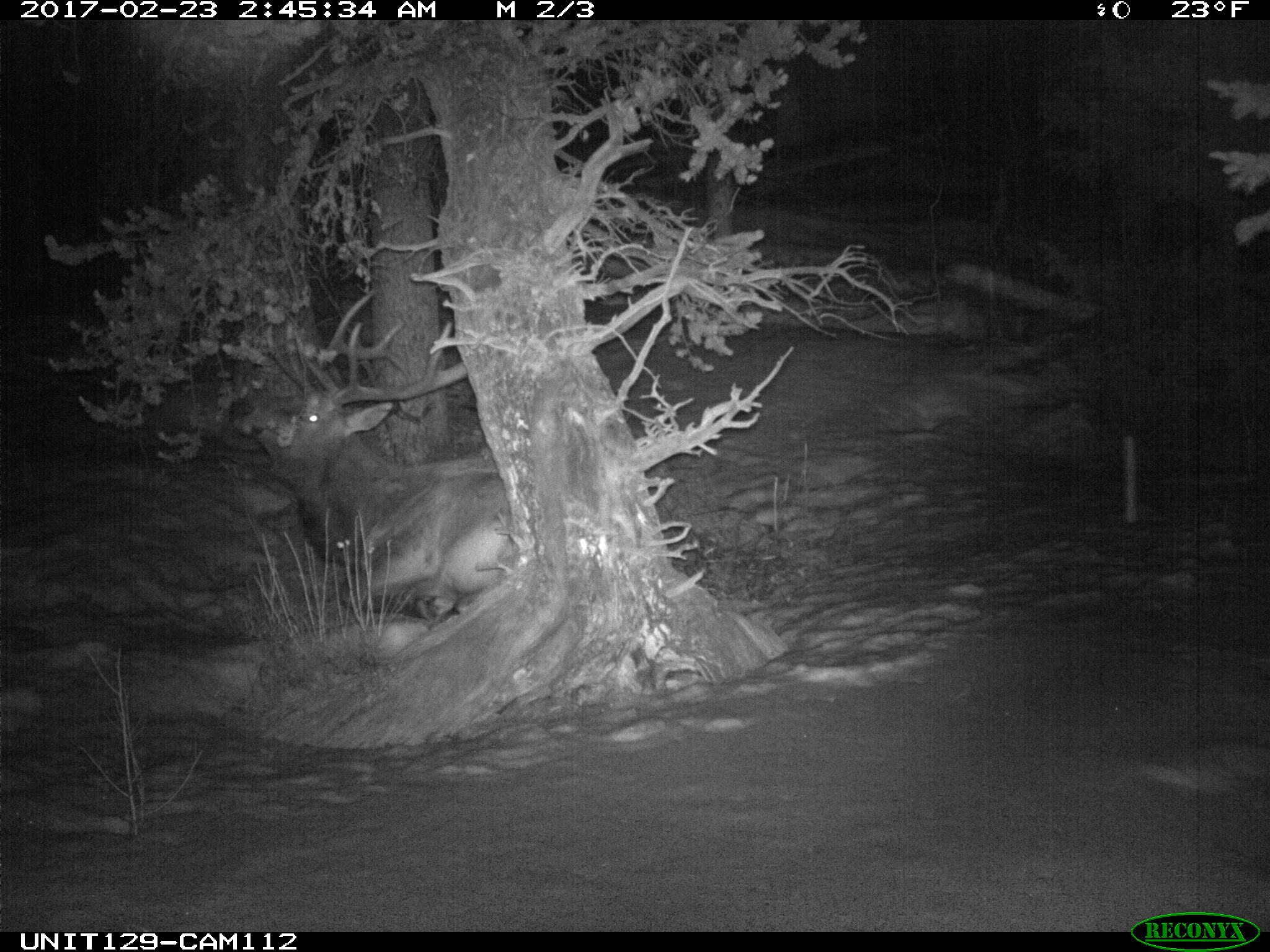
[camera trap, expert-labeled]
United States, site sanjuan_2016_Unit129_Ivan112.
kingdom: Animalia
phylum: Chordata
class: Mammalia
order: Artiodactyla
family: Cervidae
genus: Cervus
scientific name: Cervus elaphus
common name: red deer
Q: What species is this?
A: Cervus elaphus (red deer).